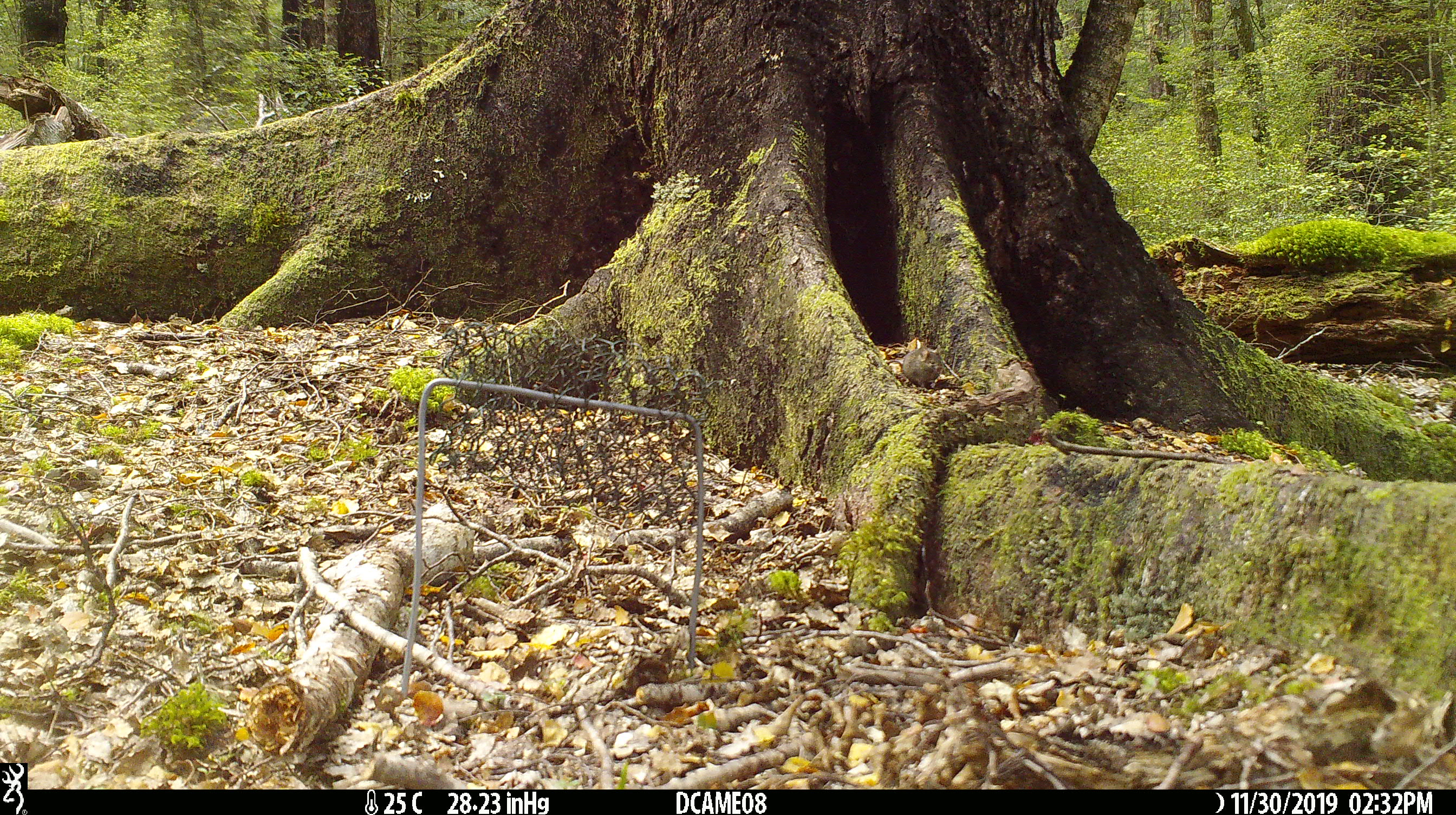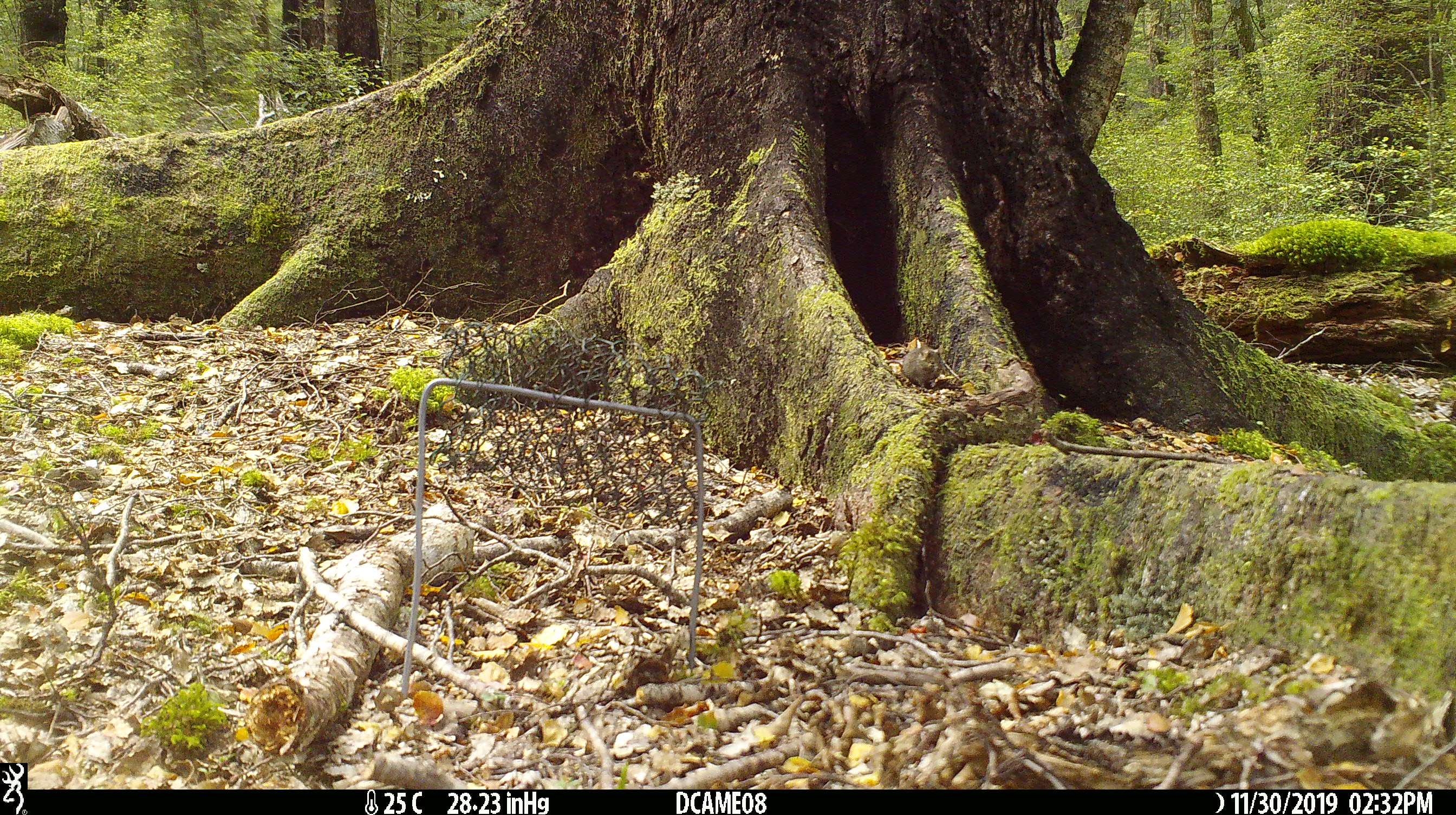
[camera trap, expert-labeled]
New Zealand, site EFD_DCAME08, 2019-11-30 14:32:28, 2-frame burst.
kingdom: Animalia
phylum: Chordata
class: Mammalia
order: Rodentia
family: Muridae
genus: Mus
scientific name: Mus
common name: mouse